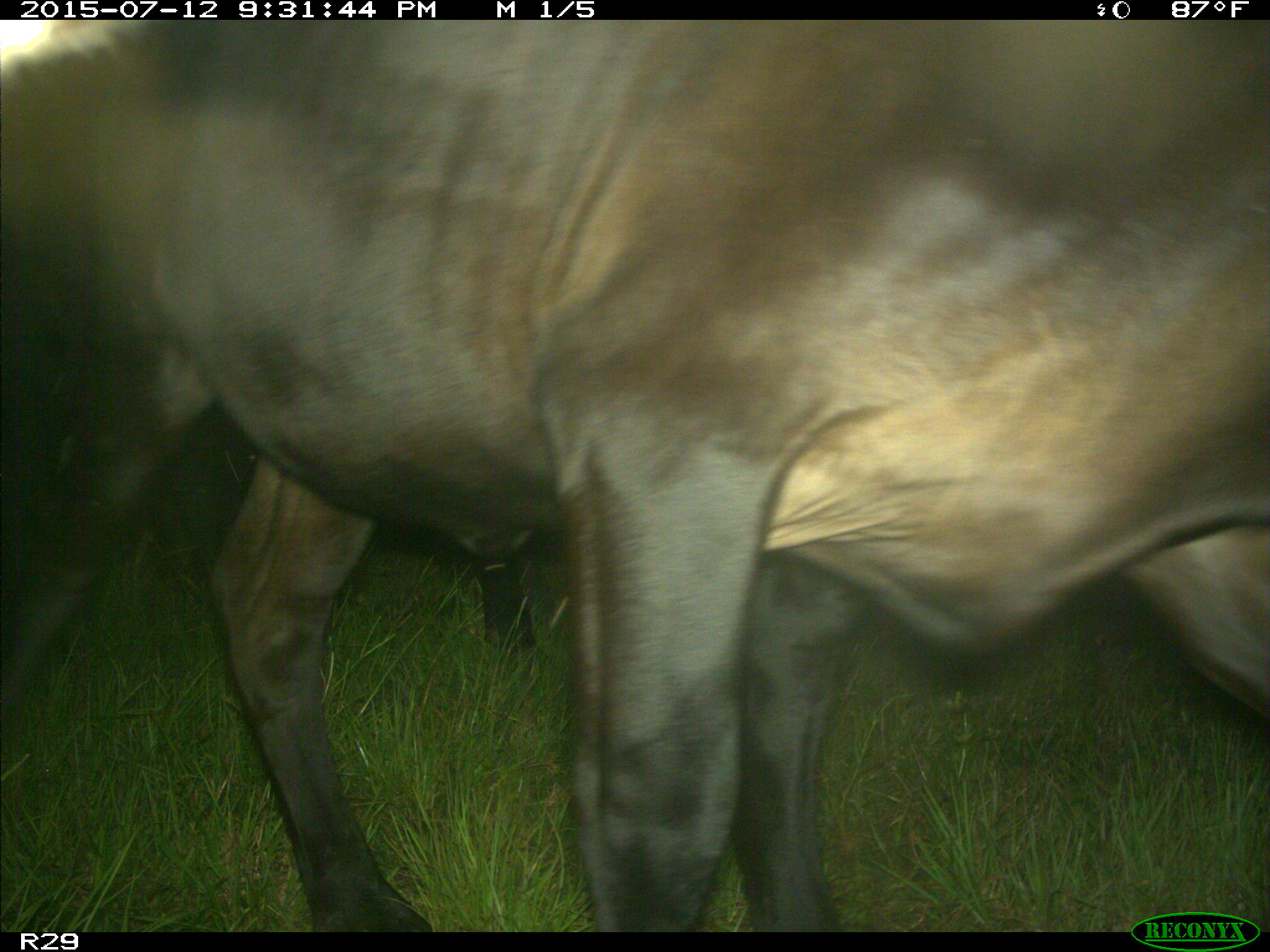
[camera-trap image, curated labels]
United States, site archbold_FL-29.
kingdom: Animalia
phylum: Chordata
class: Mammalia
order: Artiodactyla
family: Bovidae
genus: Bos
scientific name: Bos taurus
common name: domestic cow